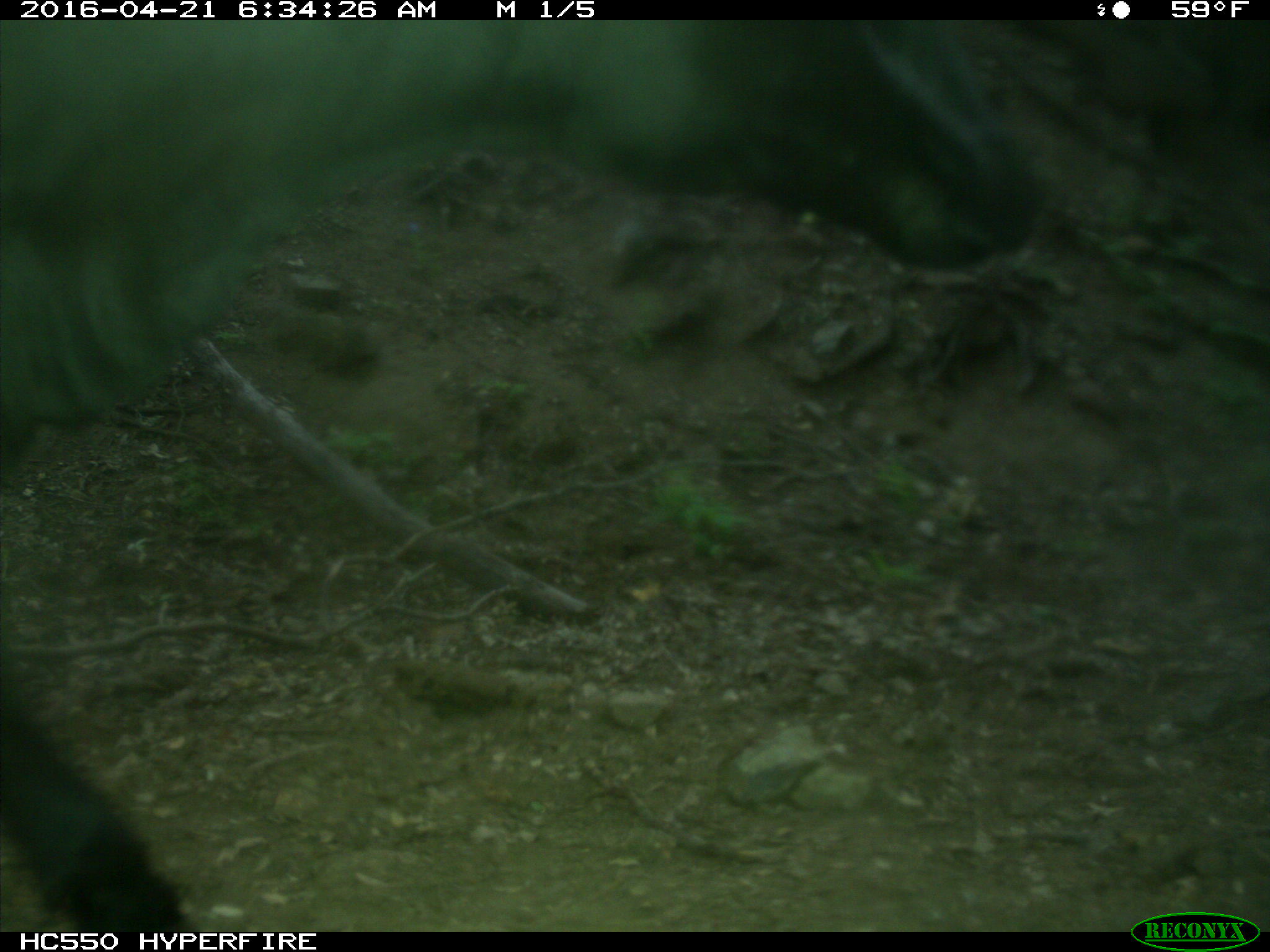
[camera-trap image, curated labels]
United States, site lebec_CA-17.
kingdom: Animalia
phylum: Chordata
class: Mammalia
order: Artiodactyla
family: Bovidae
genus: Bos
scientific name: Bos taurus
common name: domestic cow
Bos taurus (domestic cow).